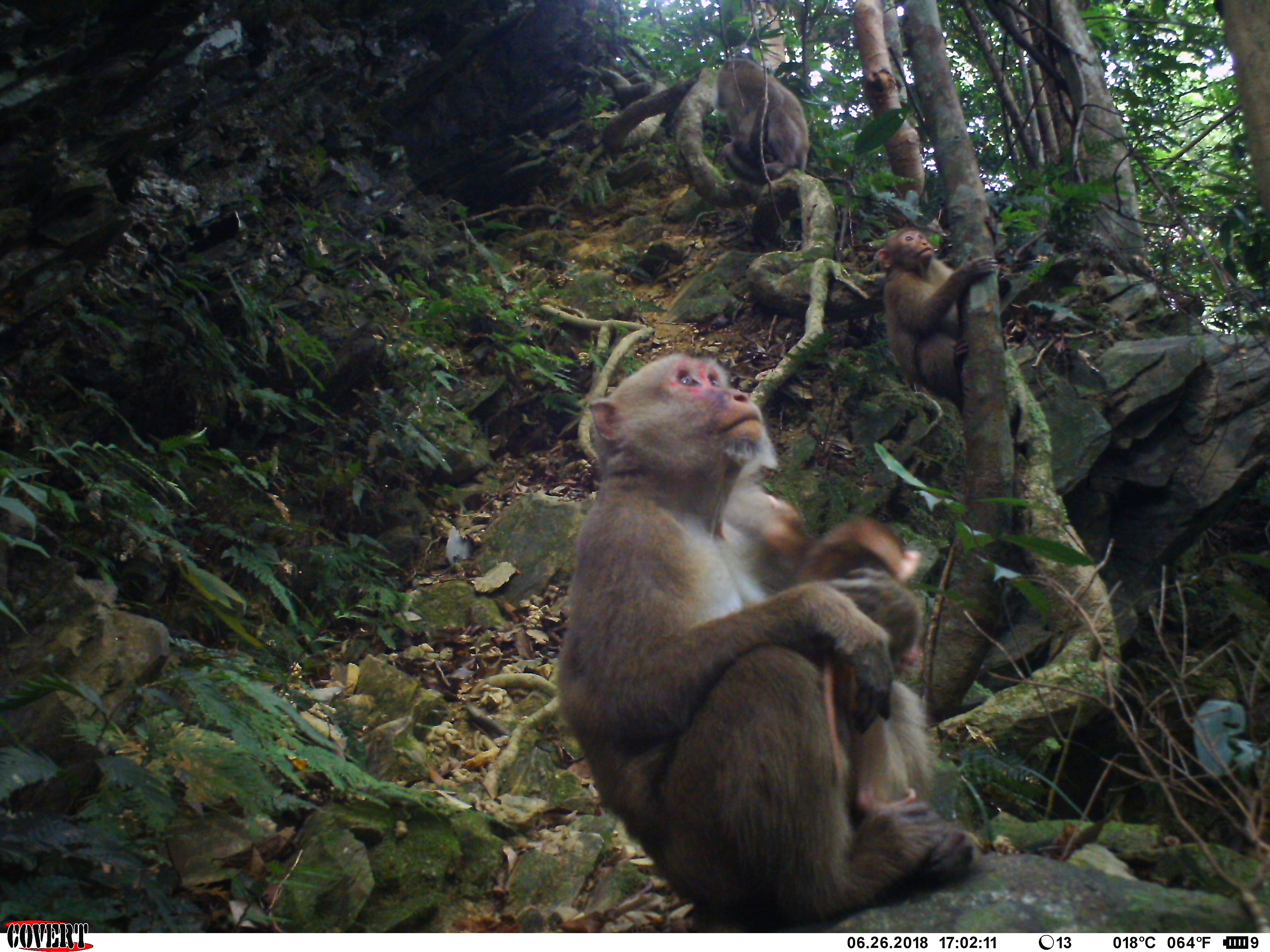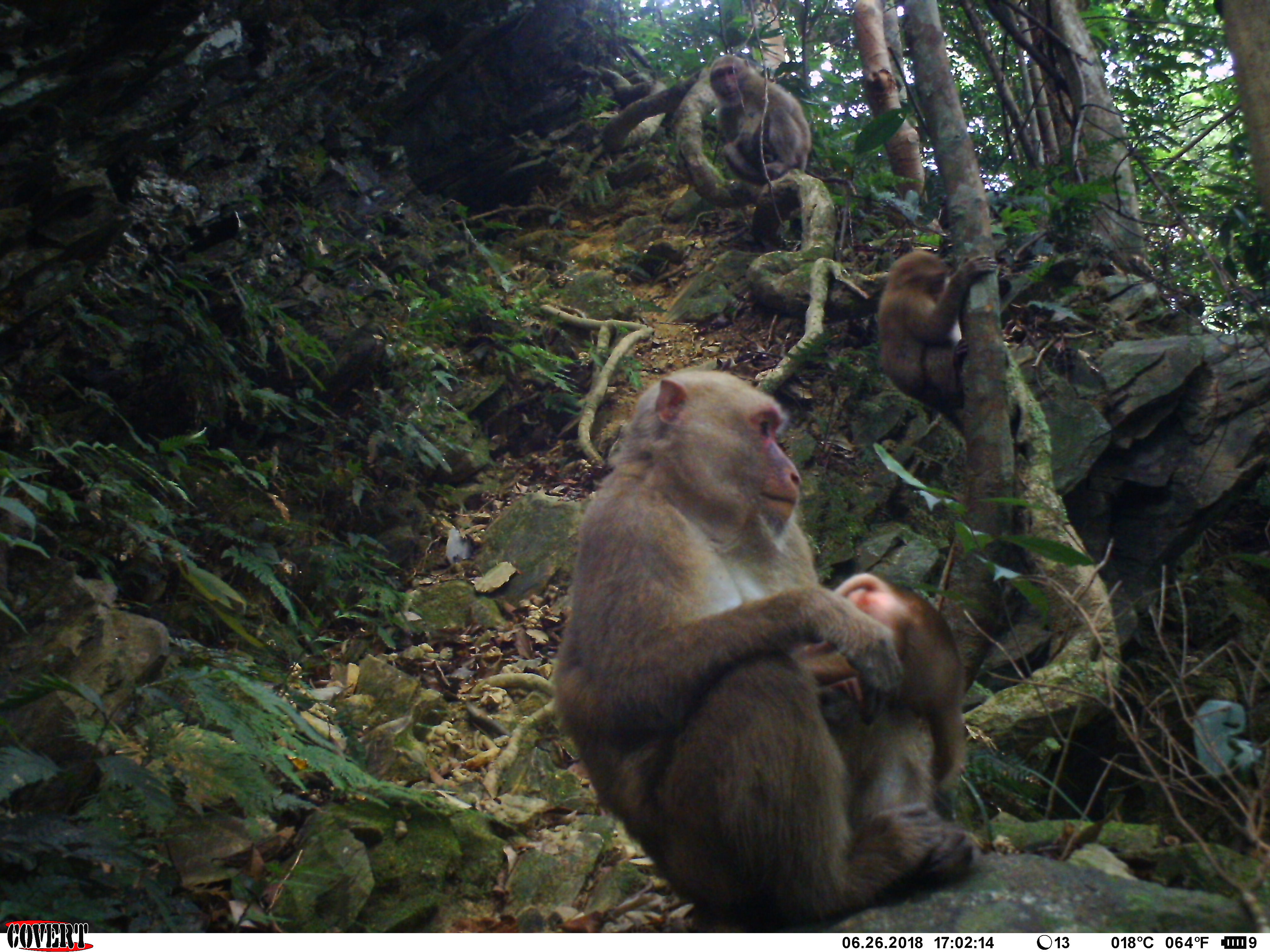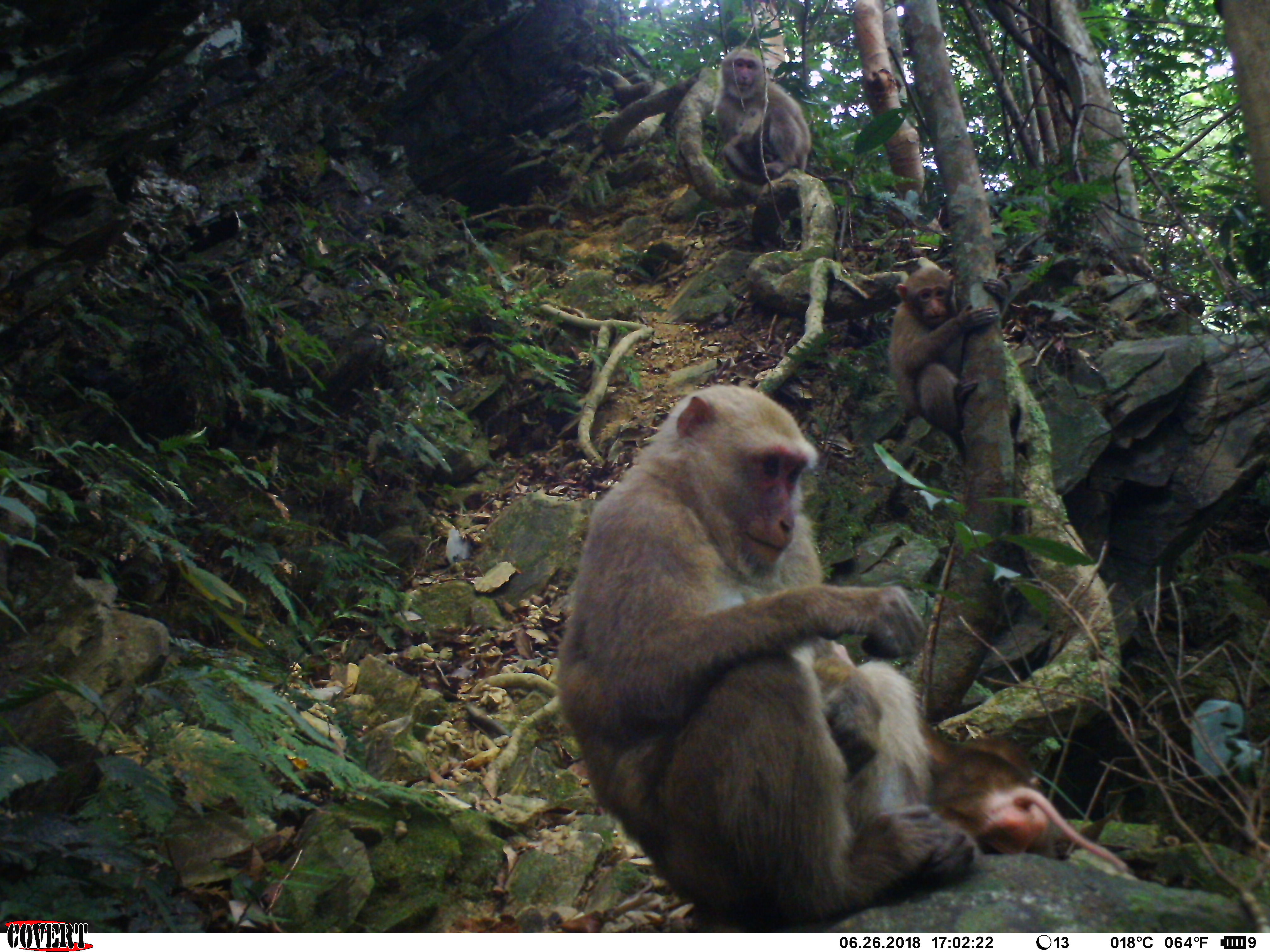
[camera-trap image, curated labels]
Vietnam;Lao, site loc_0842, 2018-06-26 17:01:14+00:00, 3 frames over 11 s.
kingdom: Animalia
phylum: Chordata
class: Mammalia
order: Primates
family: Cercopithecidae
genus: Macaca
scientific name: Macaca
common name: macaques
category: assam or rhesus macaque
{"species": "assam or rhesus macaque (macaques) (Macaca)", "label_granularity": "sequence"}